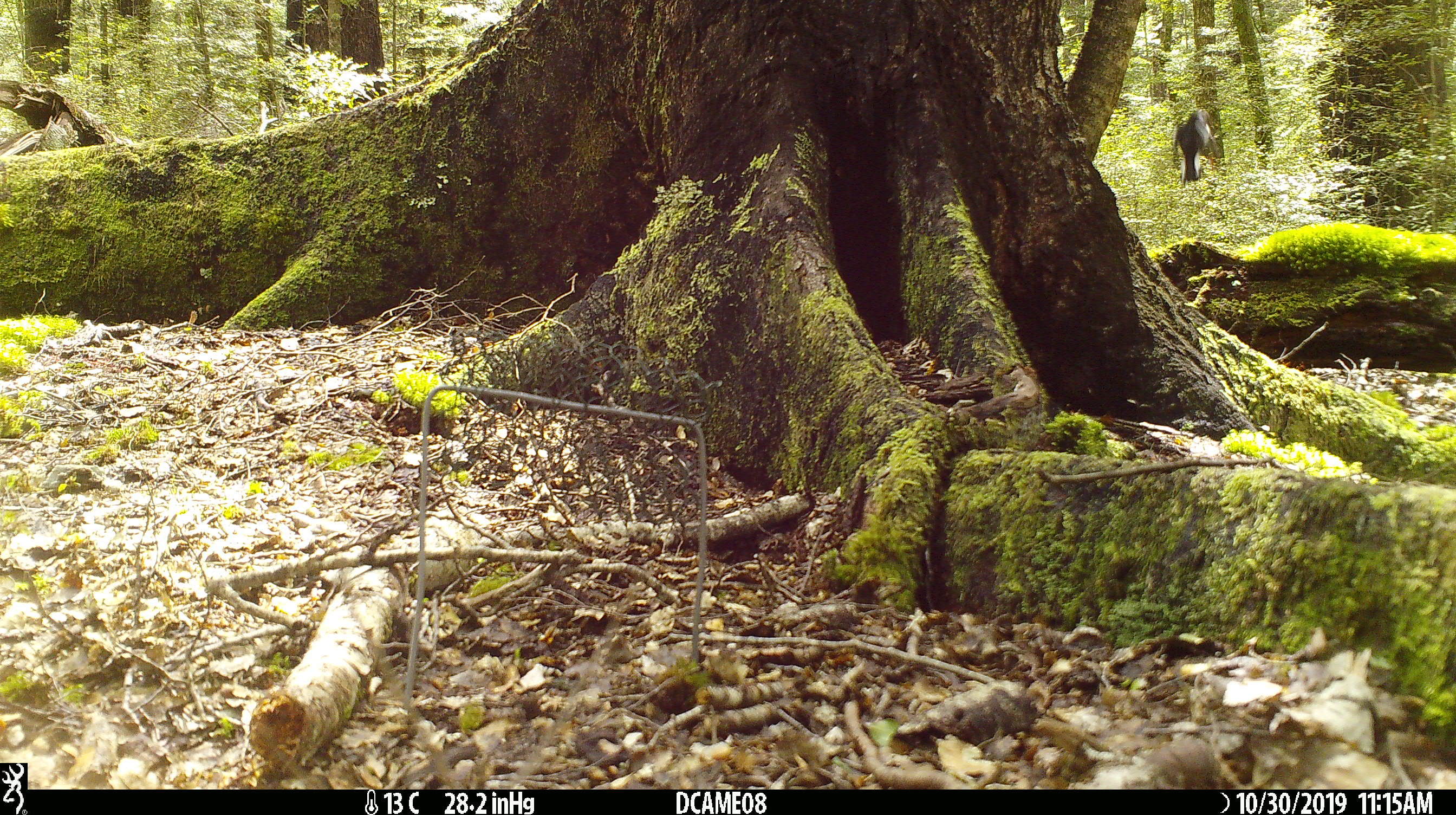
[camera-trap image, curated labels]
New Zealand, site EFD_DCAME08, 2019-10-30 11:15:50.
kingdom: Animalia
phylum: Chordata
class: Aves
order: Passeriformes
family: Petroicidae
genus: Petroica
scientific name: Petroica macrocephala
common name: tomtit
Tomtit (Petroica macrocephala).